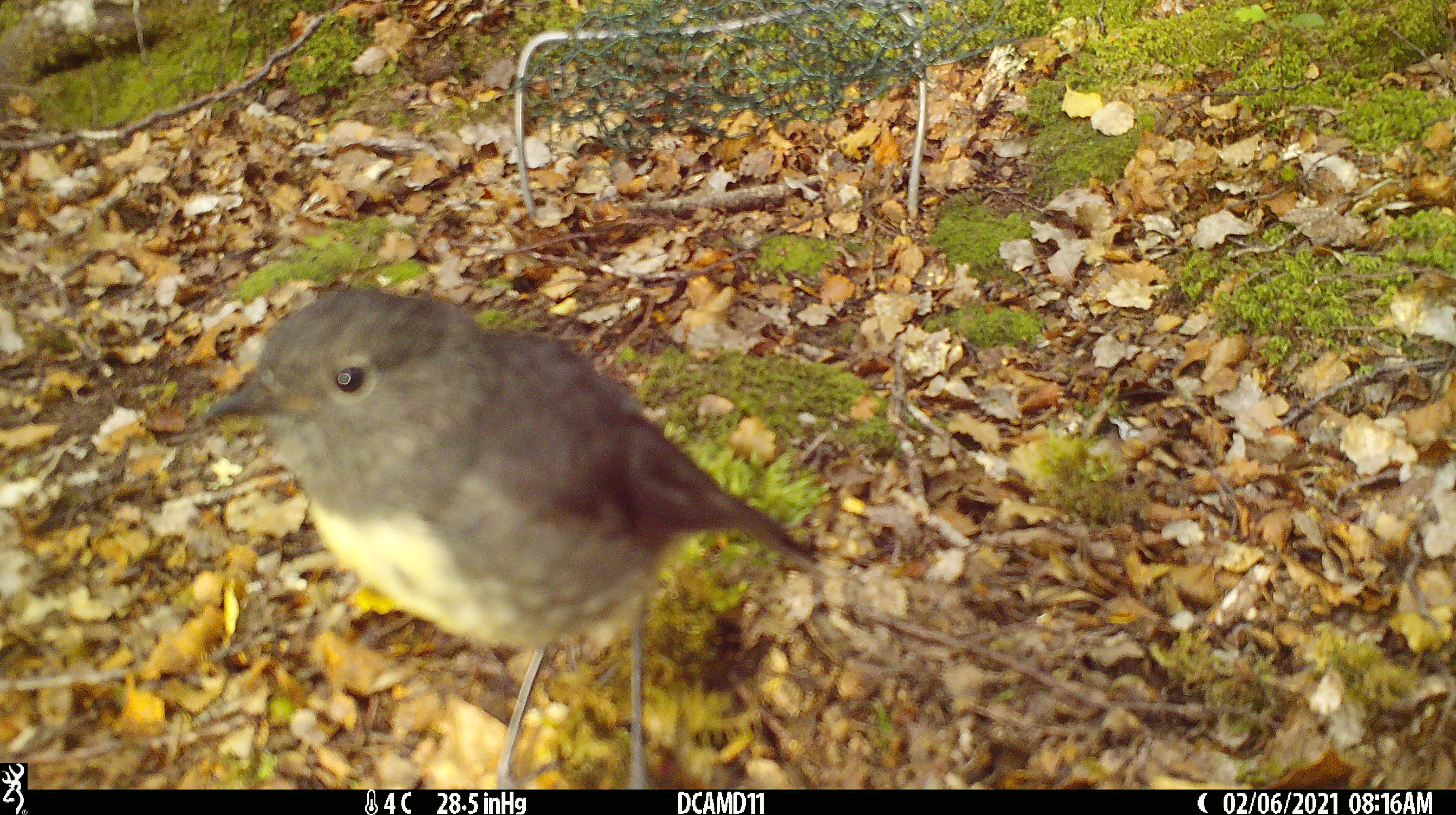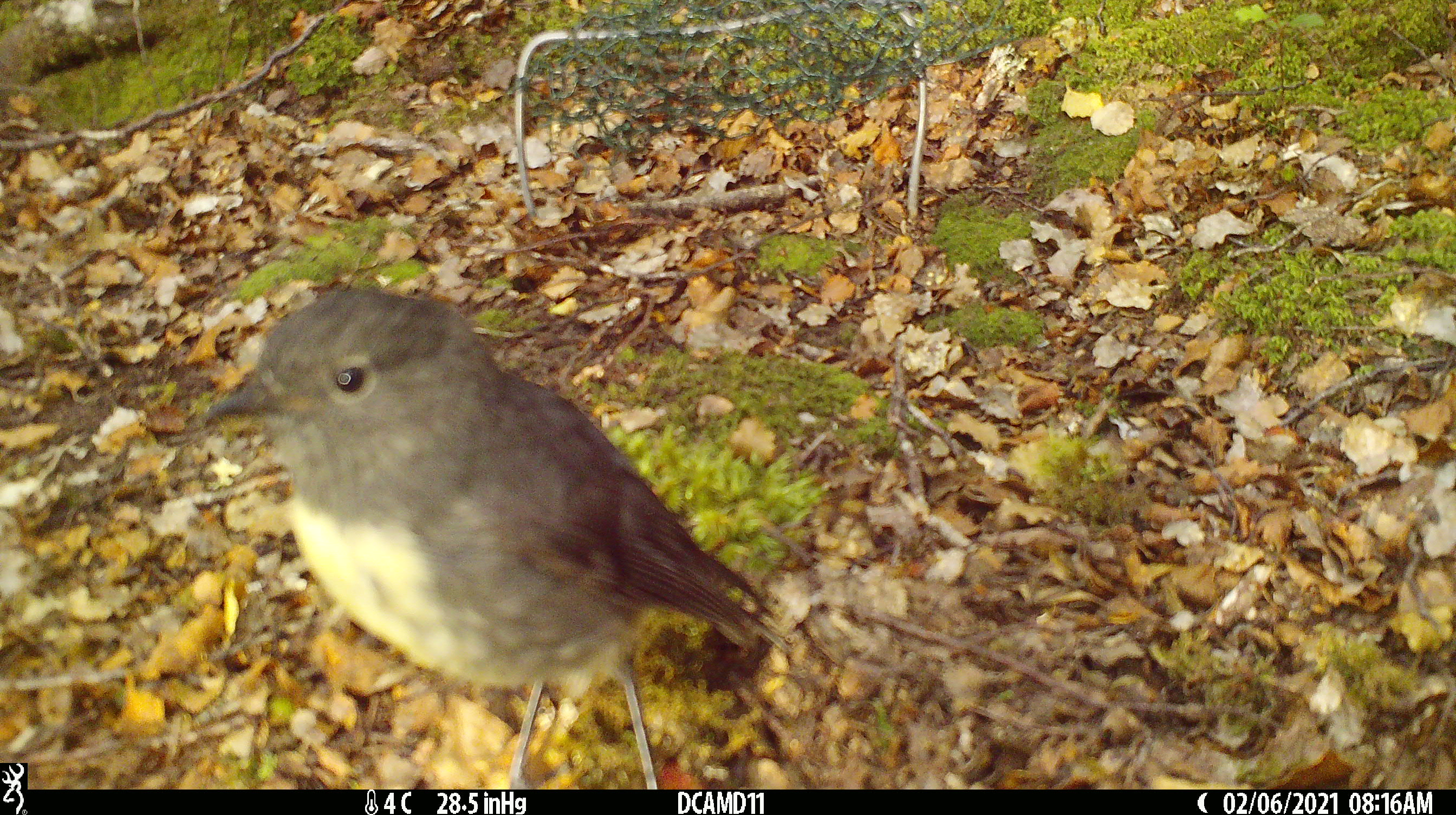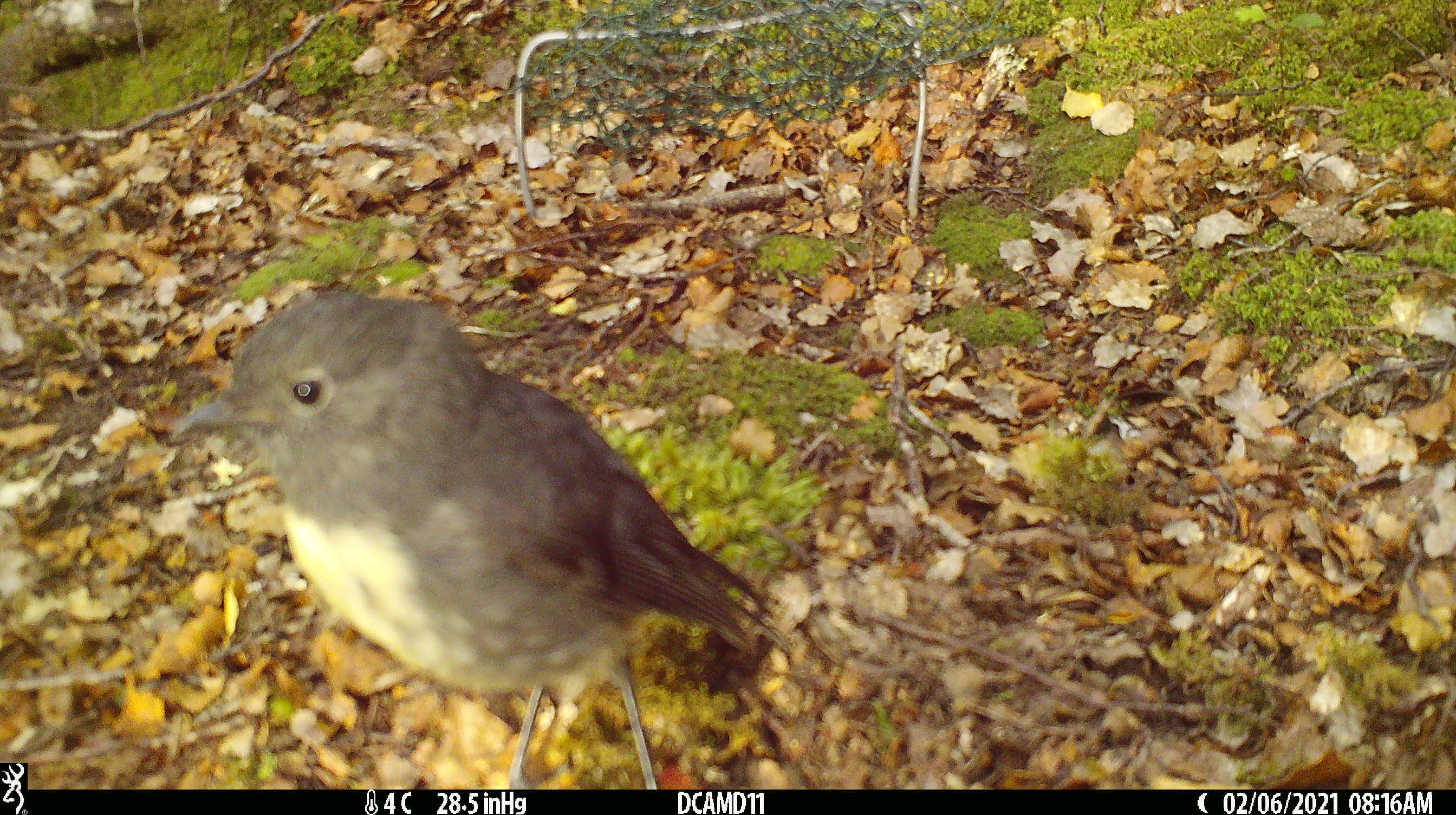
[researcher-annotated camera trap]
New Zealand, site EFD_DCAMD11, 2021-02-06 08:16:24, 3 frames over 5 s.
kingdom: Animalia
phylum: Chordata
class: Aves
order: Passeriformes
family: Petroicidae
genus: Petroica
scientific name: Petroica australis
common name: new zealand robin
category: robin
Robin (new zealand robin) (Petroica australis).